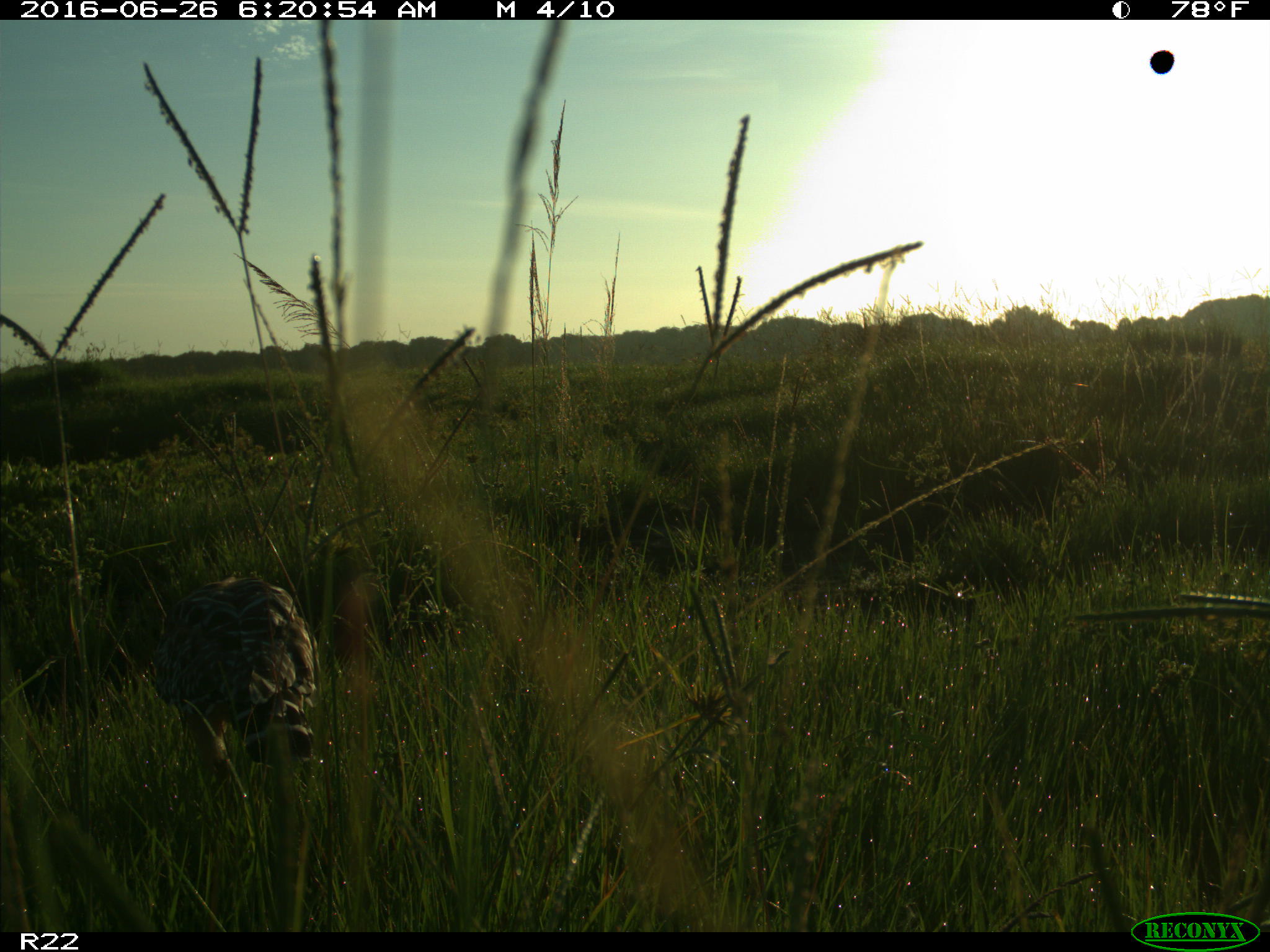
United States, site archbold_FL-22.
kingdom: Animalia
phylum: Chordata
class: Aves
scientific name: Aves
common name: birds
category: unidentified bird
Unidentified bird (birds) (Aves).